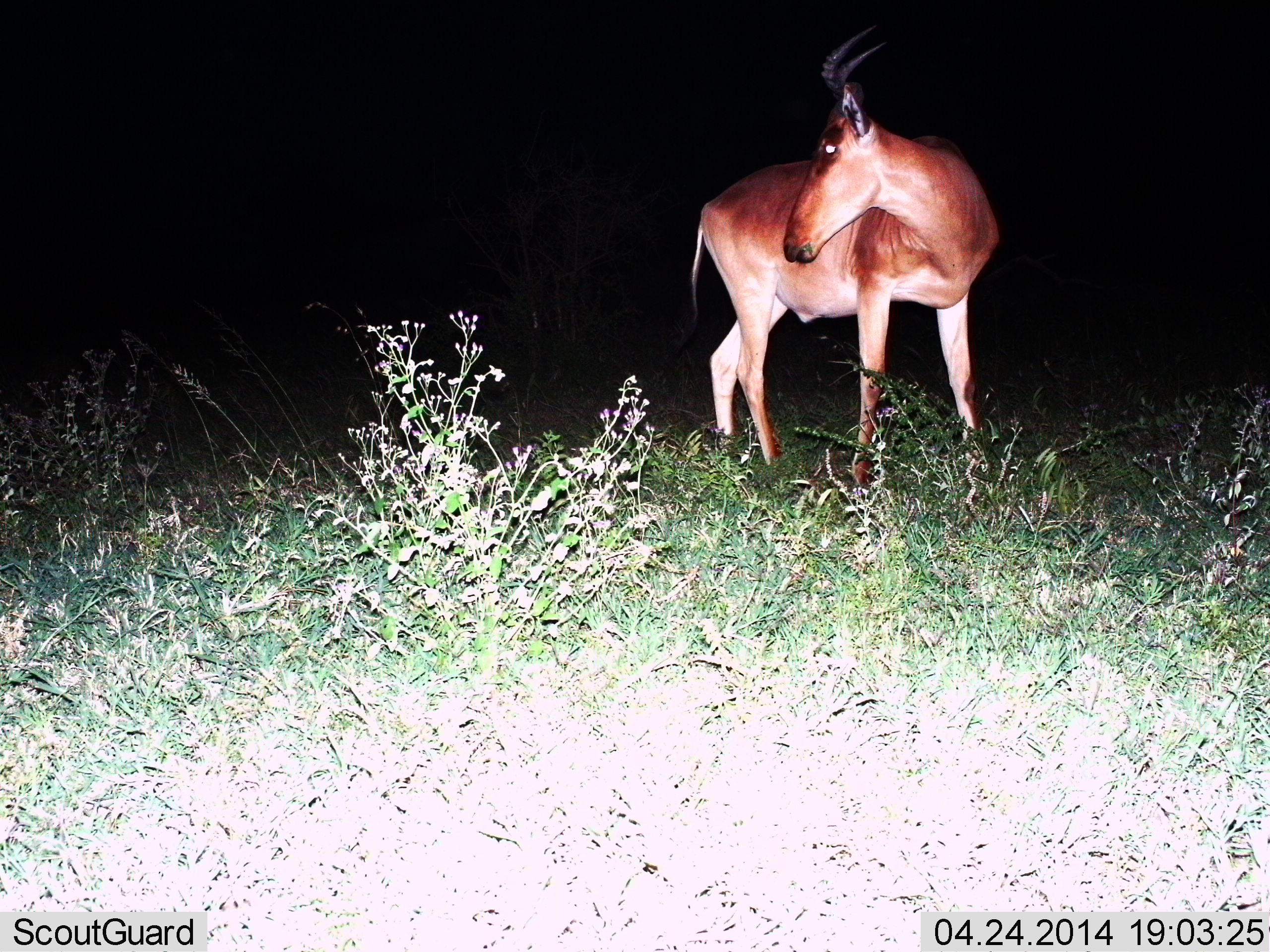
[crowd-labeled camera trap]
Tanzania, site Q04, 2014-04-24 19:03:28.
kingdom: Animalia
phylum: Chordata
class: Mammalia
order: Artiodactyla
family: Bovidae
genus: Alcelaphus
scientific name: Alcelaphus buselaphus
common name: hartebeest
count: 1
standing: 100%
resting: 0%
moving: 0%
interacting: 0%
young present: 0%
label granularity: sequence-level